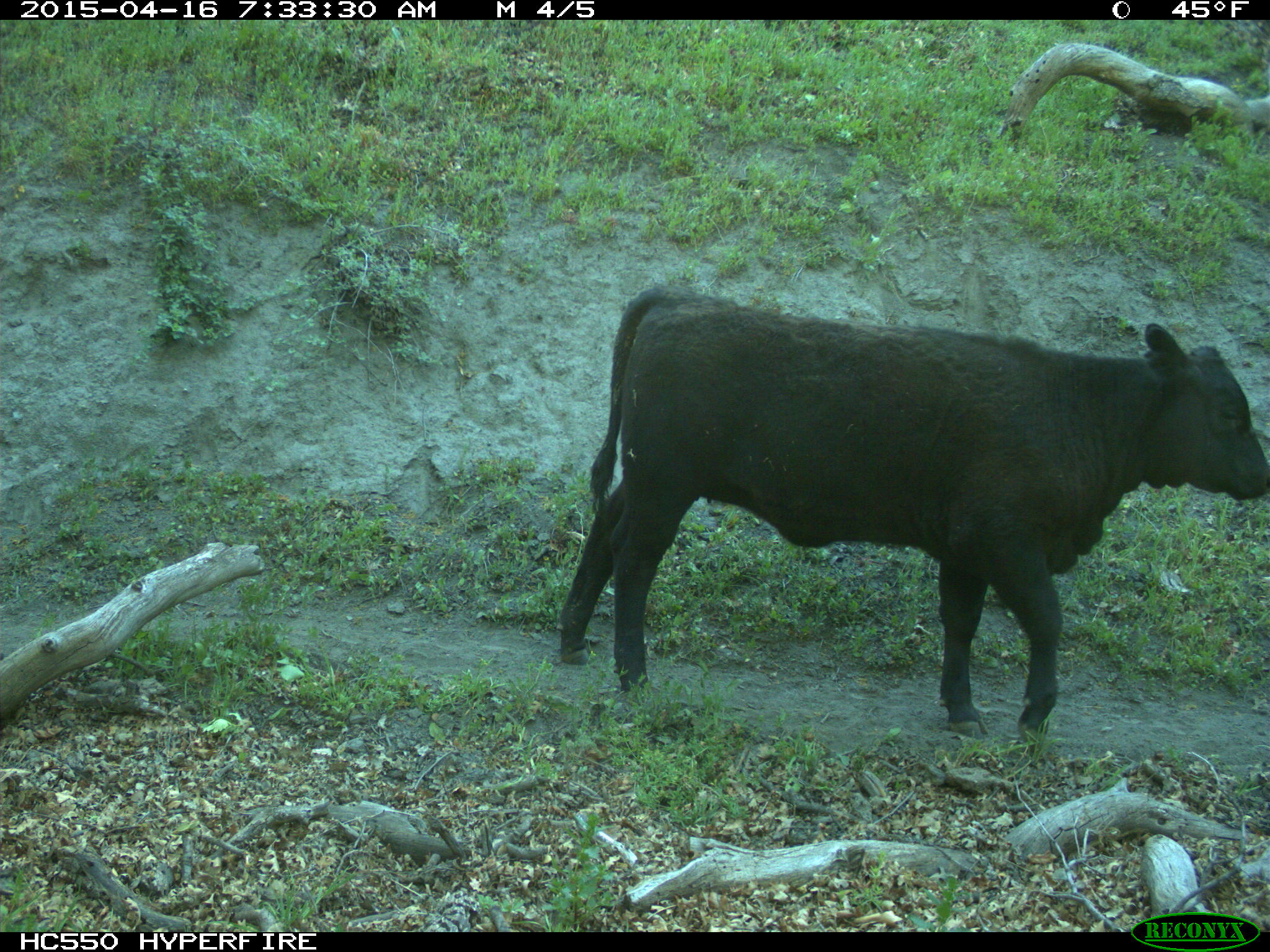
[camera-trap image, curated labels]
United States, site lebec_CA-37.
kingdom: Animalia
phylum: Chordata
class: Mammalia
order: Artiodactyla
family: Bovidae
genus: Bos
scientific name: Bos taurus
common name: domestic cow